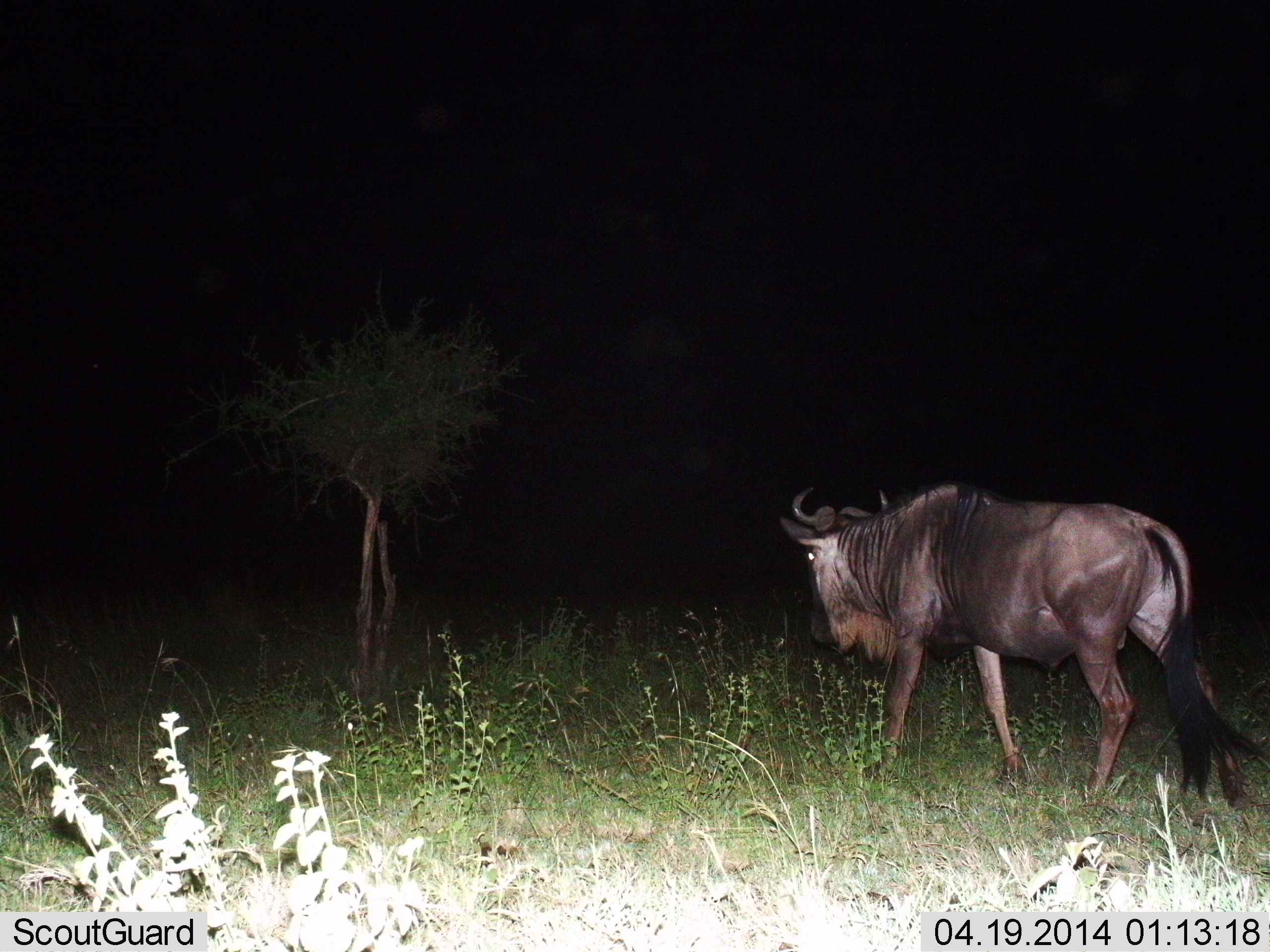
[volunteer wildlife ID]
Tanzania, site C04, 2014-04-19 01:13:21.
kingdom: Animalia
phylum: Chordata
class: Mammalia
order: Artiodactyla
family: Bovidae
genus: Connochaetes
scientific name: Connochaetes taurinus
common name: blue wildebeest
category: wildebeest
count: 1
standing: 0%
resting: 0%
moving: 100%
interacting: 0%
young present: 0%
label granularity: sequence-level